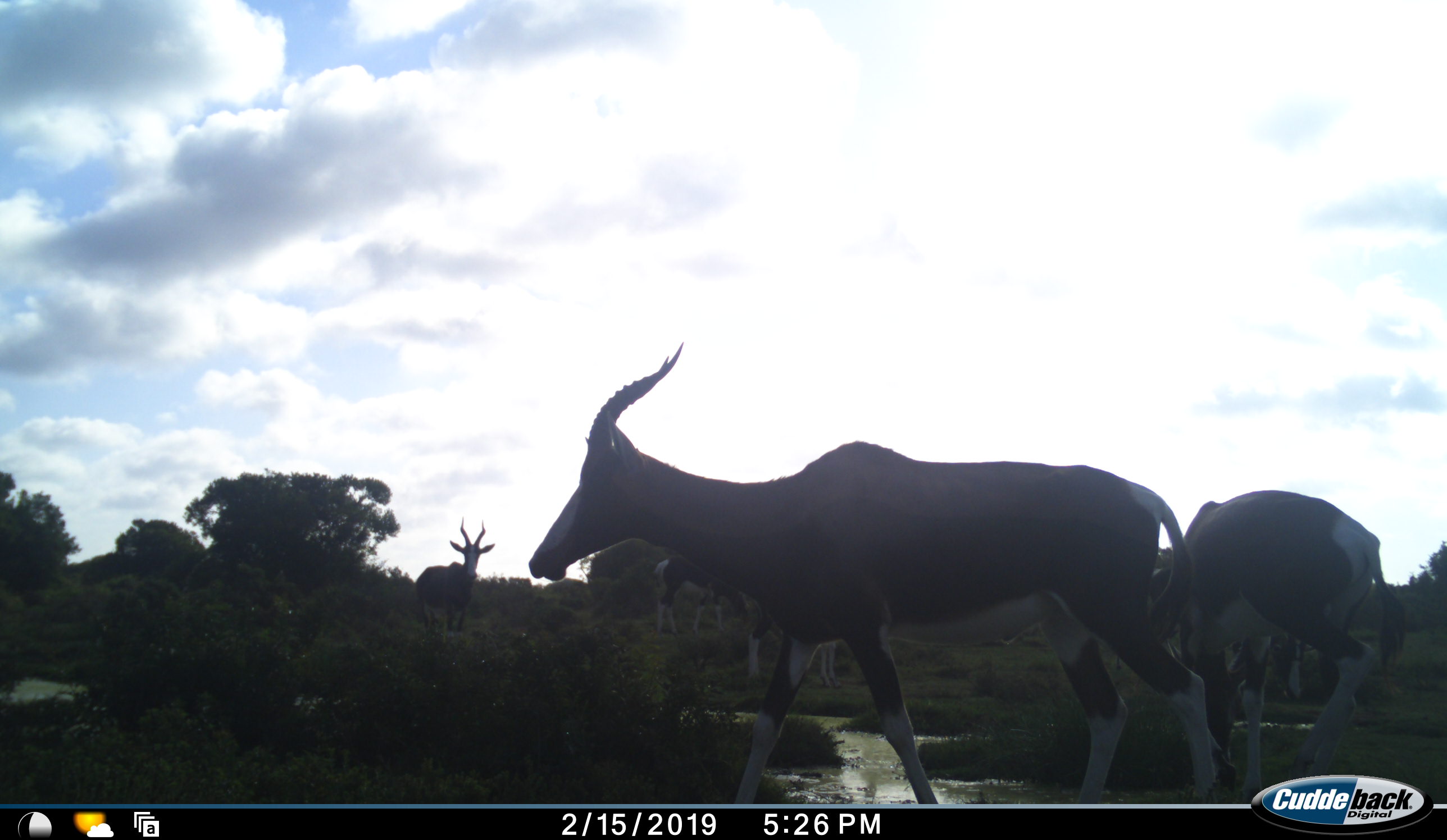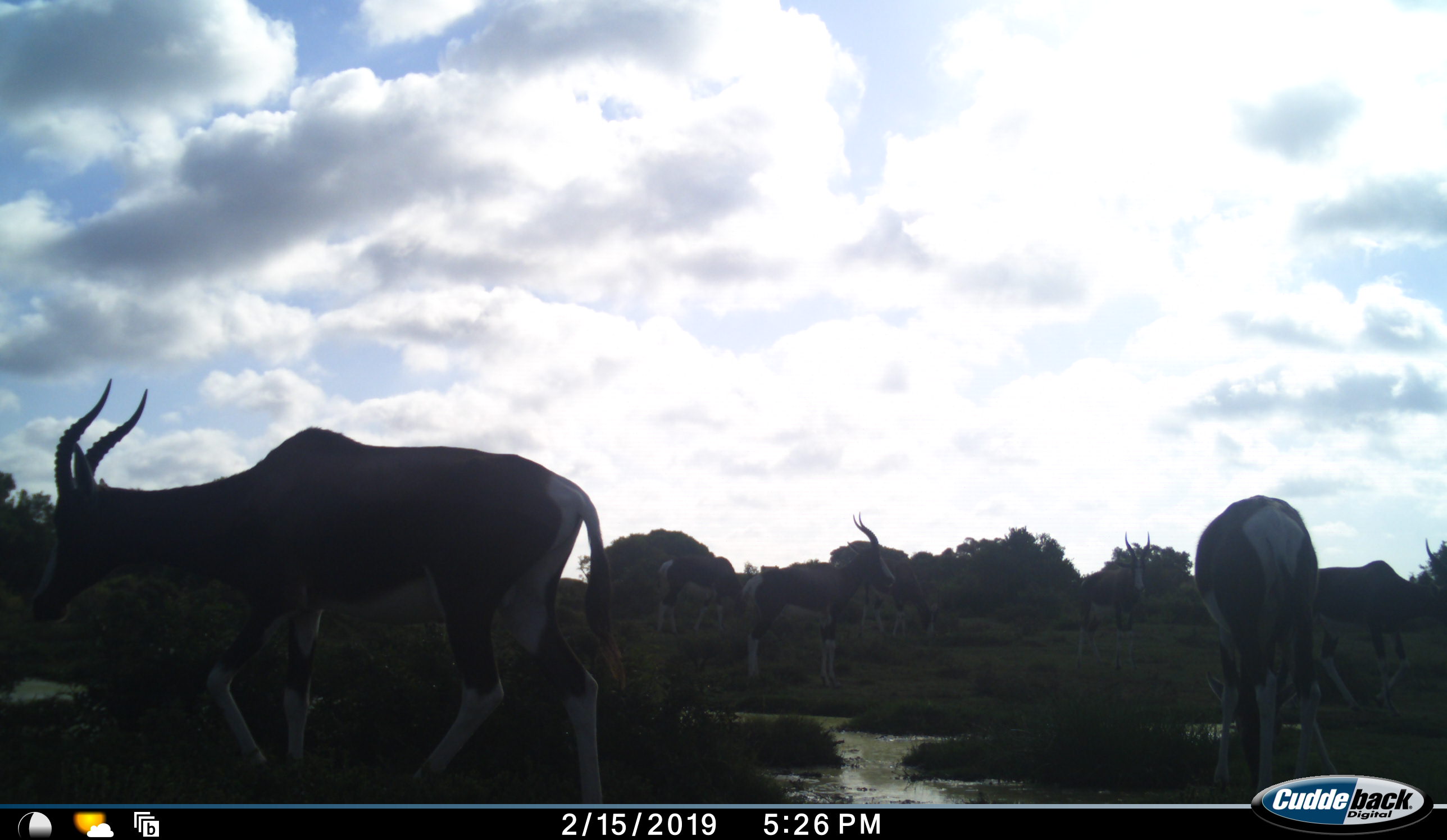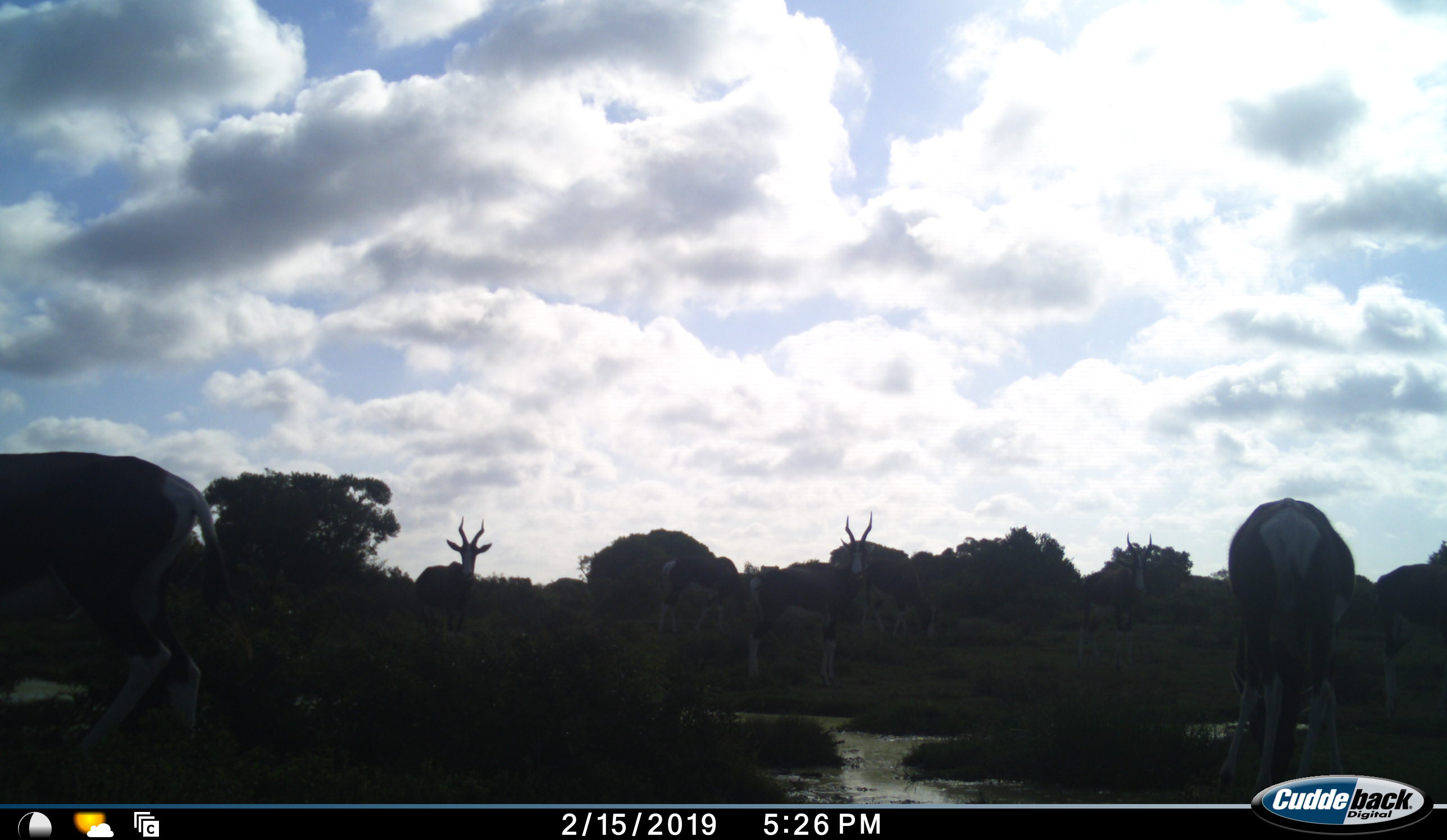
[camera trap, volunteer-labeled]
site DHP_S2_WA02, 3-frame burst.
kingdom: Animalia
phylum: Chordata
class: Mammalia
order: Artiodactyla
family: Bovidae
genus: Damaliscus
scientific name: Damaliscus pygargus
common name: bontebok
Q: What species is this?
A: Bontebok (Damaliscus pygargus).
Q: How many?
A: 8.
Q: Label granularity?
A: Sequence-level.